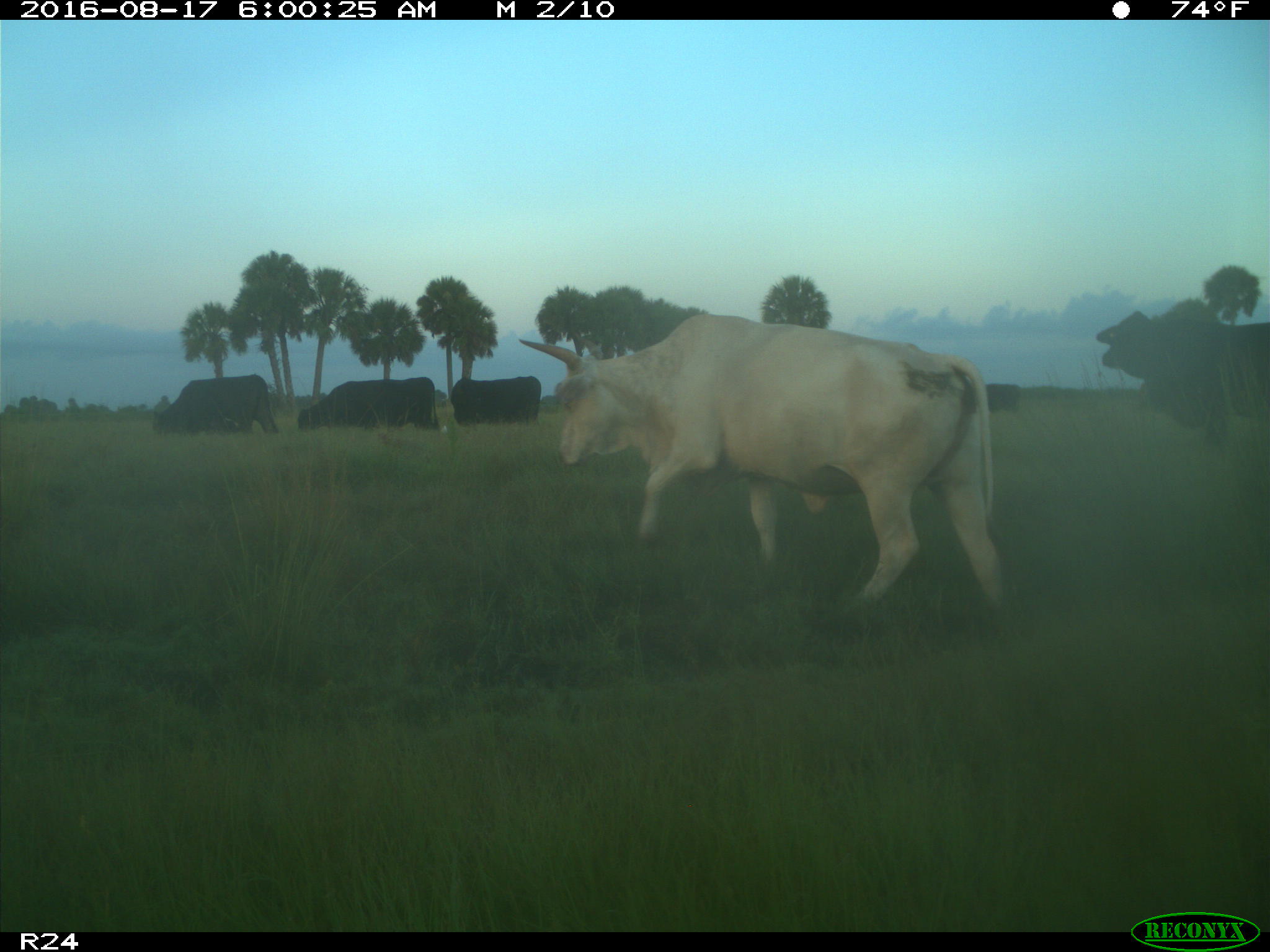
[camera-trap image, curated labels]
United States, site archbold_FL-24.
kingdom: Animalia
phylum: Chordata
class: Mammalia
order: Artiodactyla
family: Bovidae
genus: Bos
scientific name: Bos taurus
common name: domestic cow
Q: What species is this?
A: Bos taurus (domestic cow).